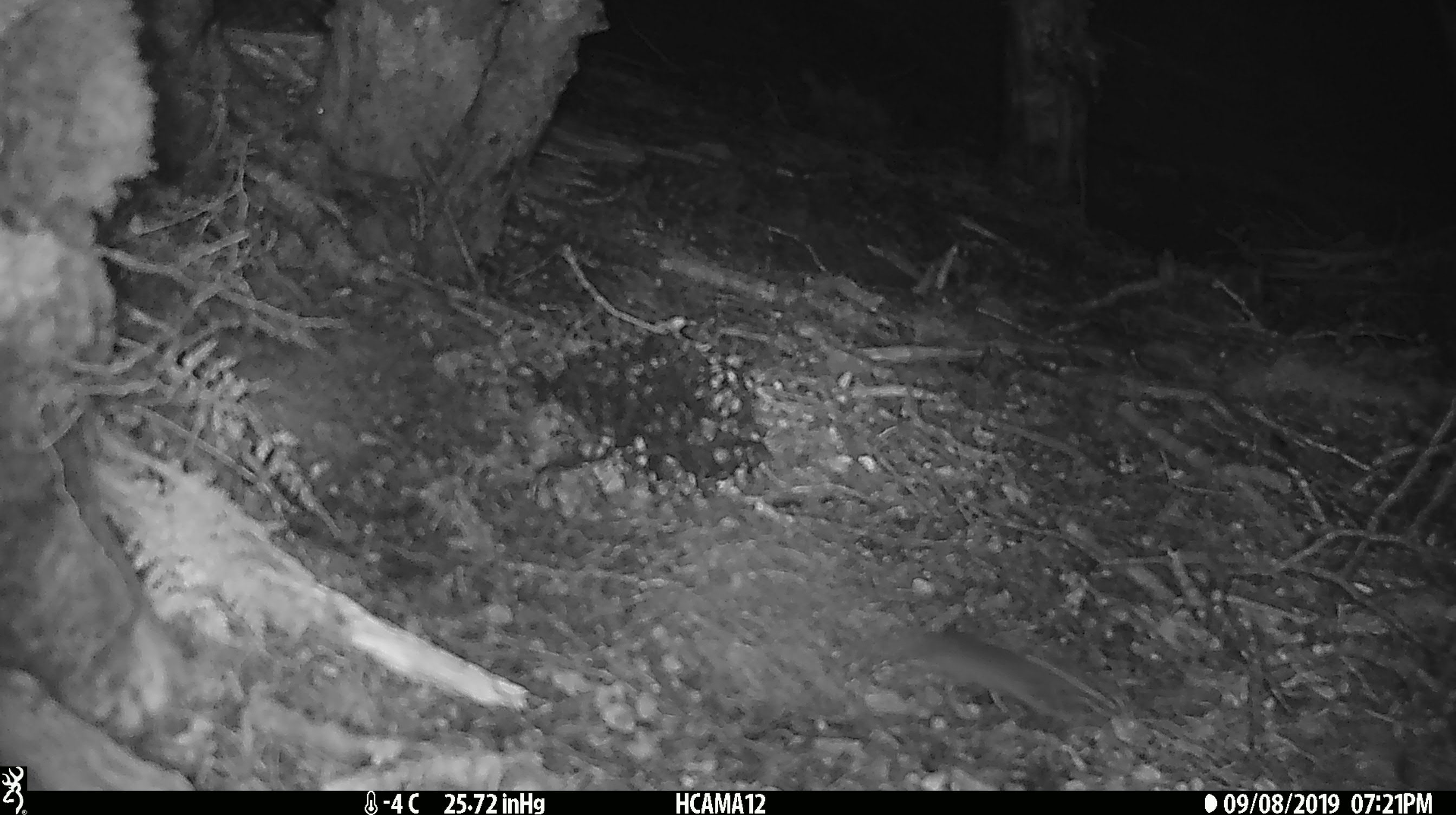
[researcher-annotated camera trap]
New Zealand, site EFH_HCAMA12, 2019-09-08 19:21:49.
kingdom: Animalia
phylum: Chordata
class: Mammalia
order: Rodentia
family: Muridae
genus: Mus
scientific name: Mus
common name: mouse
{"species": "mouse (Mus)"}